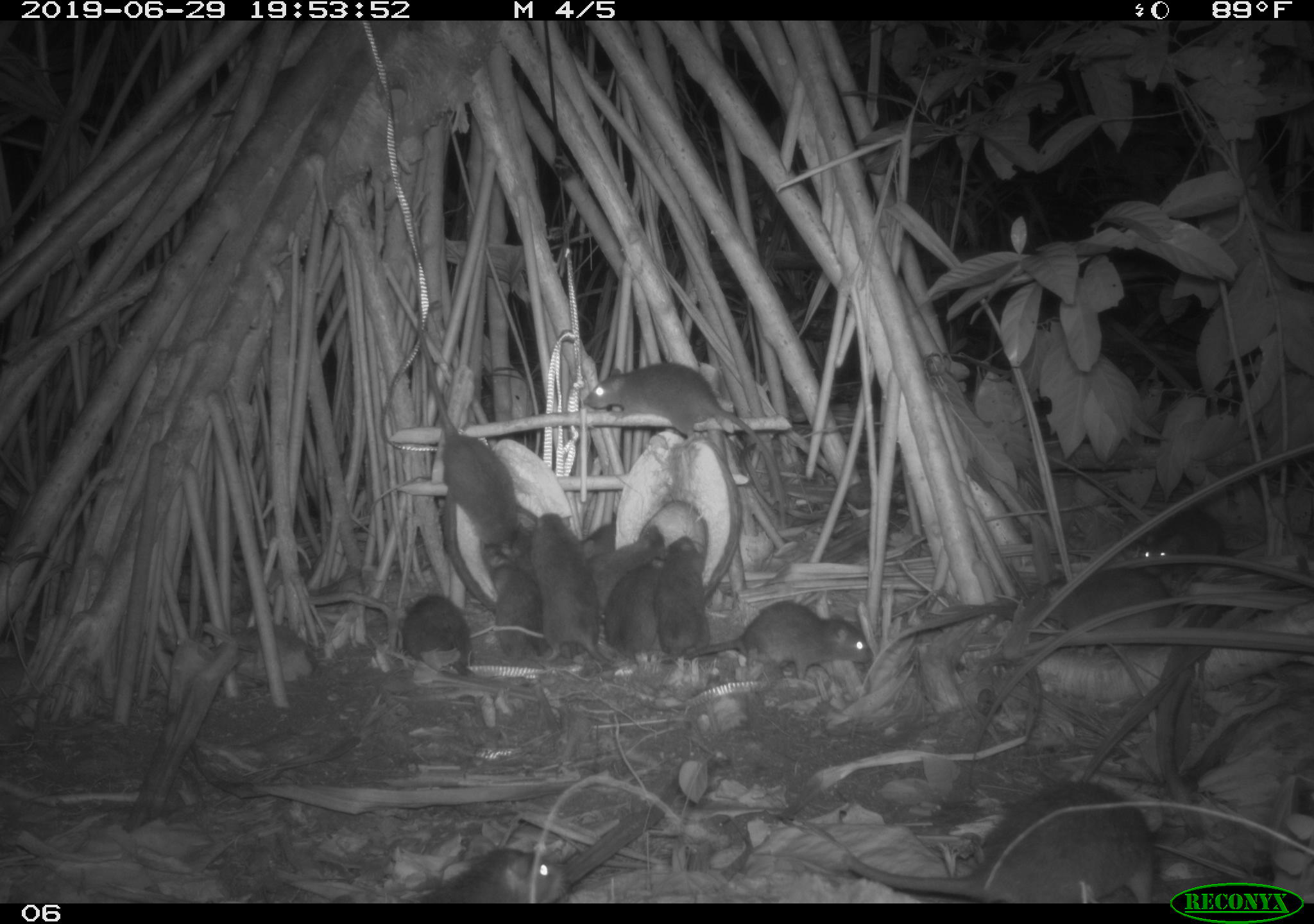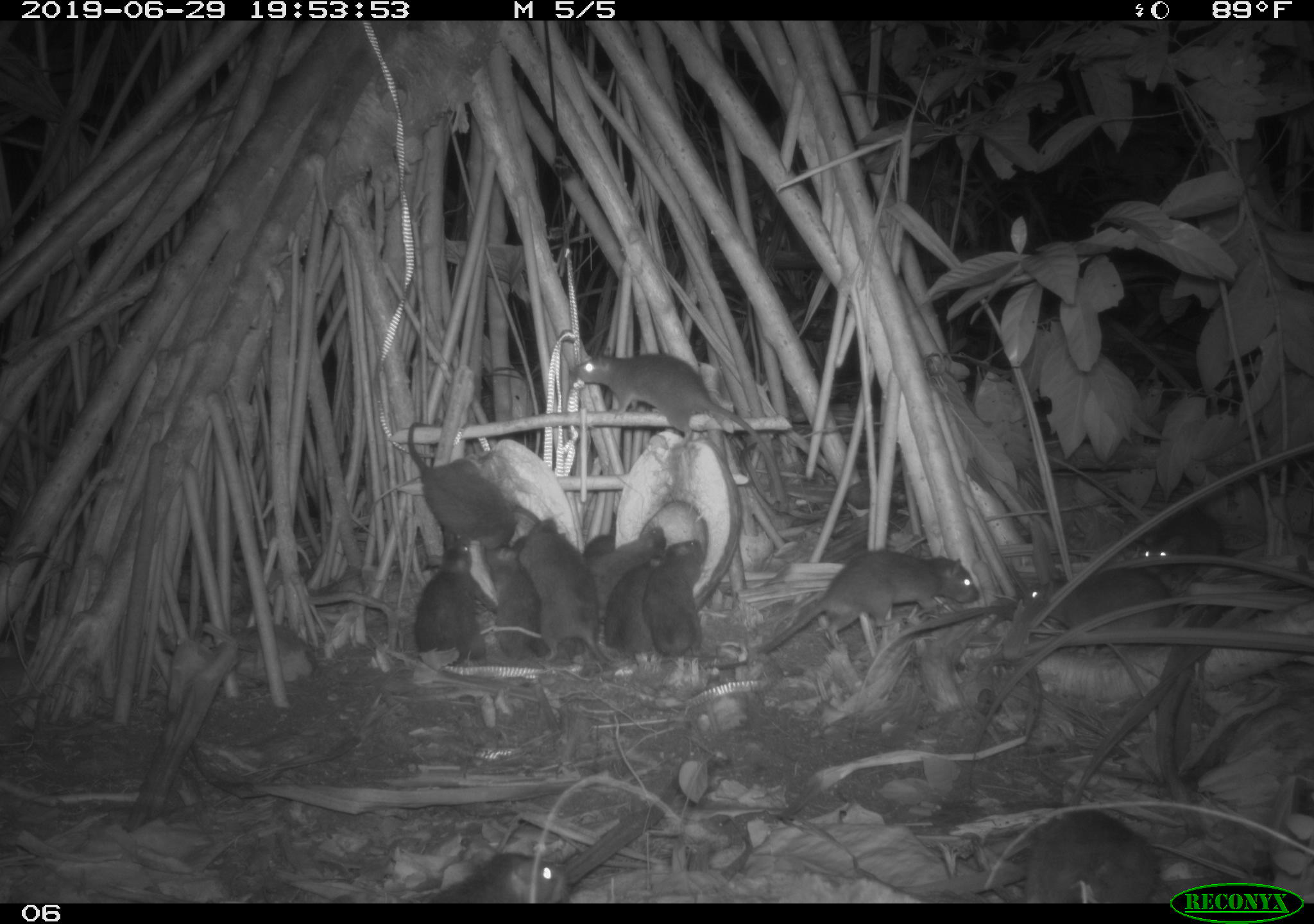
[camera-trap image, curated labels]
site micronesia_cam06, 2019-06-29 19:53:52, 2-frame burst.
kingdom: Animalia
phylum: Chordata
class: Mammalia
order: Rodentia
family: Muridae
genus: Rattus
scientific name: Rattus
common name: rat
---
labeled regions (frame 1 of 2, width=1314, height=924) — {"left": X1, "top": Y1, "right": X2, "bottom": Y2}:
rat: {"left": 768, "top": 778, "right": 1165, "bottom": 900}; {"left": 580, "top": 356, "right": 792, "bottom": 531}; {"left": 411, "top": 311, "right": 533, "bottom": 565}; {"left": 943, "top": 567, "right": 1193, "bottom": 651}; {"left": 696, "top": 597, "right": 879, "bottom": 685}; {"left": 536, "top": 513, "right": 619, "bottom": 671}; {"left": 409, "top": 836, "right": 572, "bottom": 903}; {"left": 1136, "top": 488, "right": 1239, "bottom": 590}; {"left": 479, "top": 540, "right": 558, "bottom": 665}; {"left": 600, "top": 538, "right": 673, "bottom": 661}; {"left": 396, "top": 584, "right": 481, "bottom": 685}; {"left": 587, "top": 529, "right": 667, "bottom": 612}; {"left": 664, "top": 534, "right": 713, "bottom": 658}; {"left": 572, "top": 509, "right": 622, "bottom": 565}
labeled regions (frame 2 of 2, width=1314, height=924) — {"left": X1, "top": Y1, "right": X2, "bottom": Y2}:
rat: {"left": 571, "top": 352, "right": 789, "bottom": 508}; {"left": 761, "top": 546, "right": 993, "bottom": 658}; {"left": 402, "top": 416, "right": 526, "bottom": 556}; {"left": 1019, "top": 565, "right": 1191, "bottom": 649}; {"left": 1023, "top": 803, "right": 1167, "bottom": 900}; {"left": 518, "top": 514, "right": 606, "bottom": 667}; {"left": 411, "top": 531, "right": 488, "bottom": 667}; {"left": 485, "top": 542, "right": 552, "bottom": 674}; {"left": 422, "top": 847, "right": 577, "bottom": 901}; {"left": 648, "top": 537, "right": 712, "bottom": 667}; {"left": 586, "top": 523, "right": 667, "bottom": 622}; {"left": 1140, "top": 504, "right": 1233, "bottom": 583}; {"left": 604, "top": 561, "right": 663, "bottom": 658}; {"left": 527, "top": 635, "right": 588, "bottom": 670}; {"left": 581, "top": 530, "right": 618, "bottom": 568}